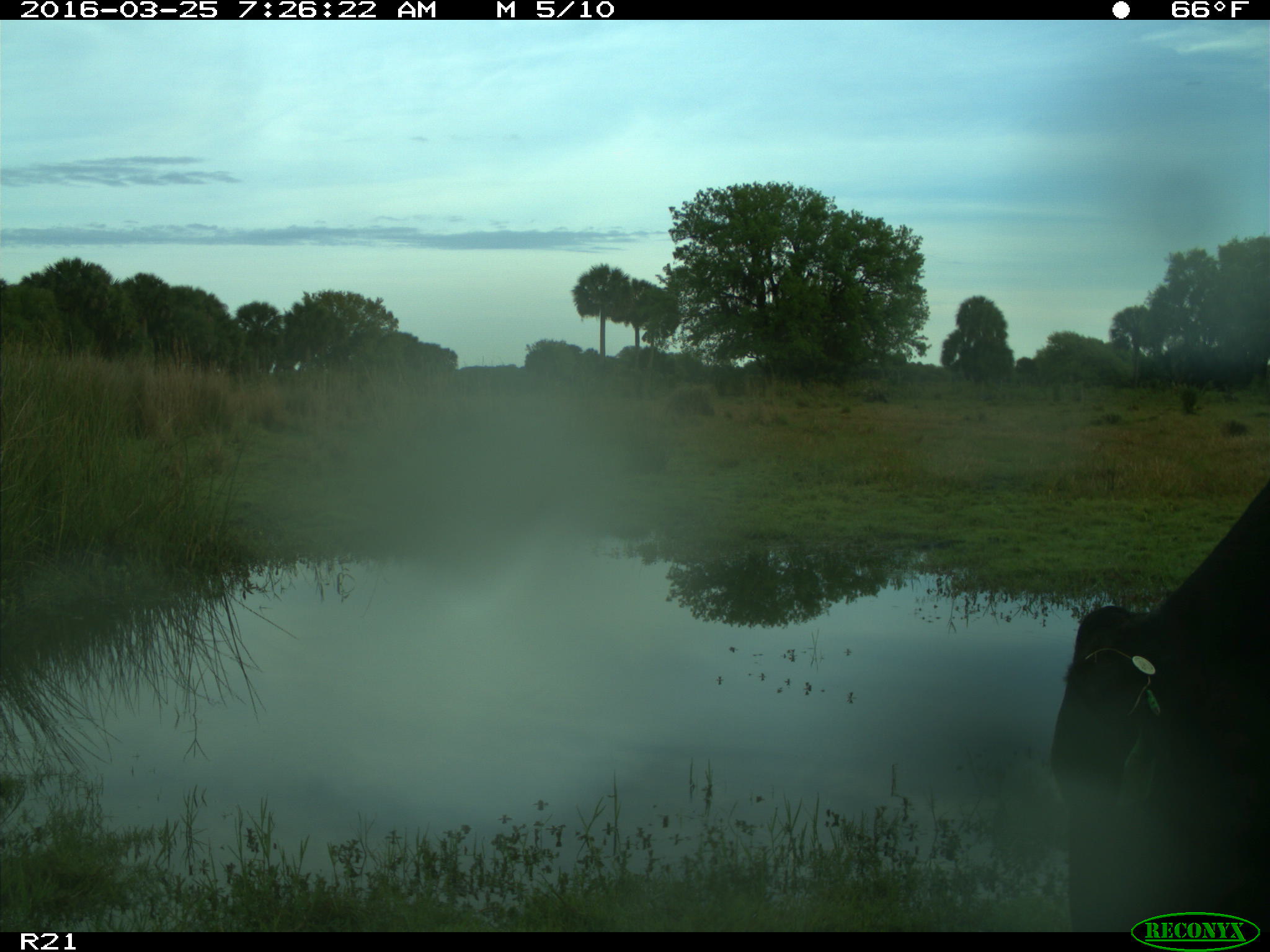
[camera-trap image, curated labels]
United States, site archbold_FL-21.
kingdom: Animalia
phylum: Chordata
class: Mammalia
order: Artiodactyla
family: Bovidae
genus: Bos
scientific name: Bos taurus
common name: domestic cow